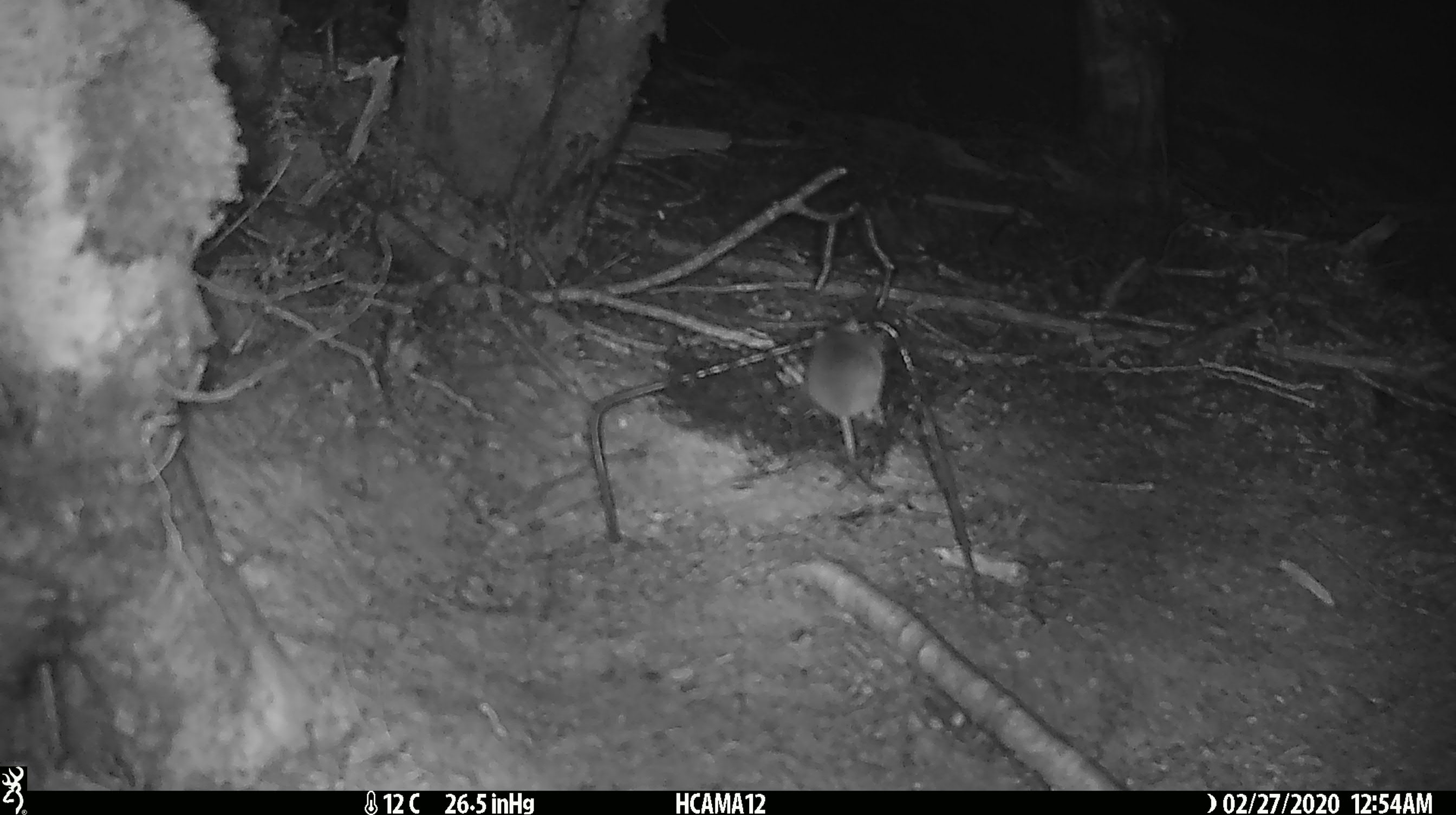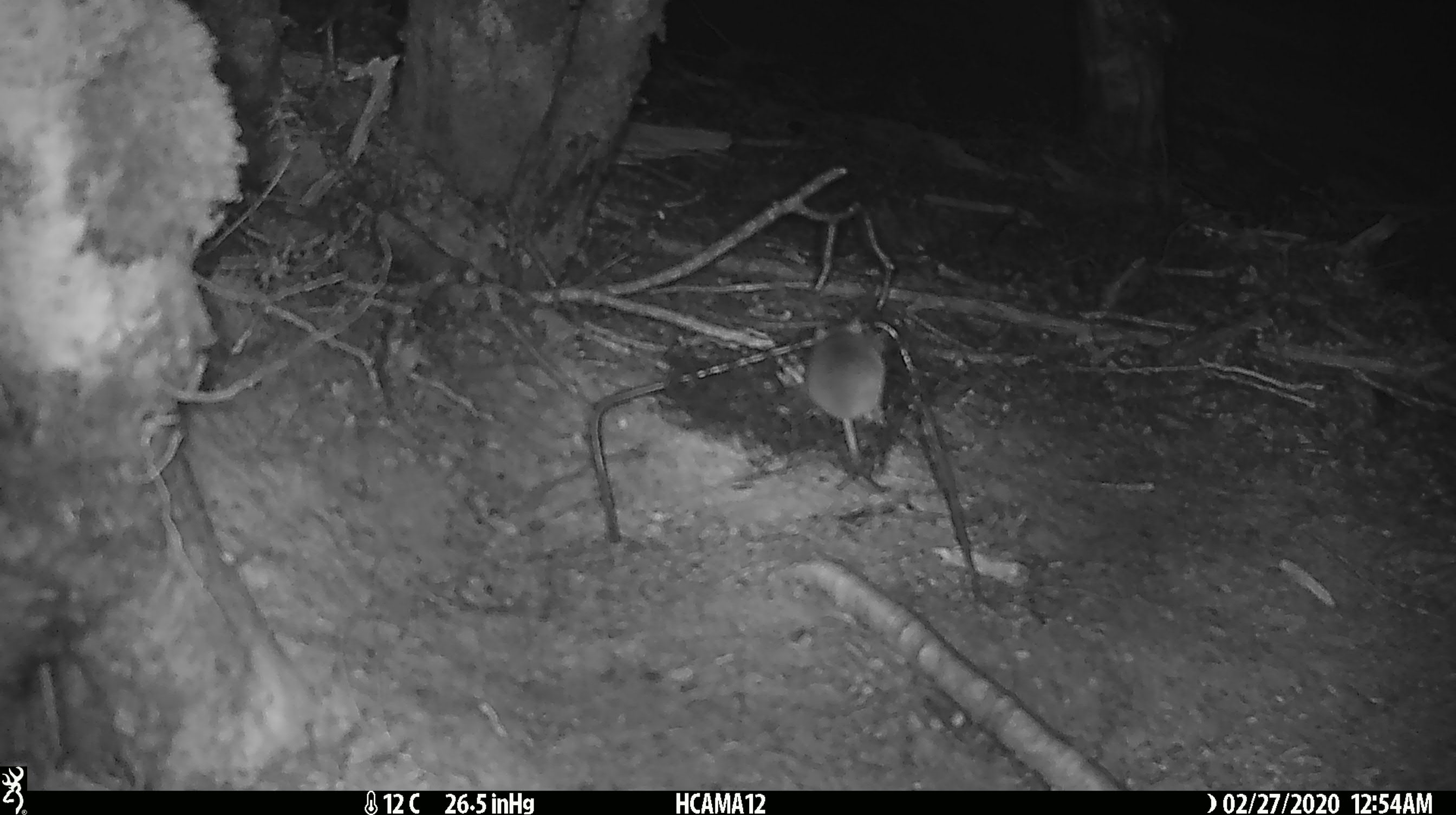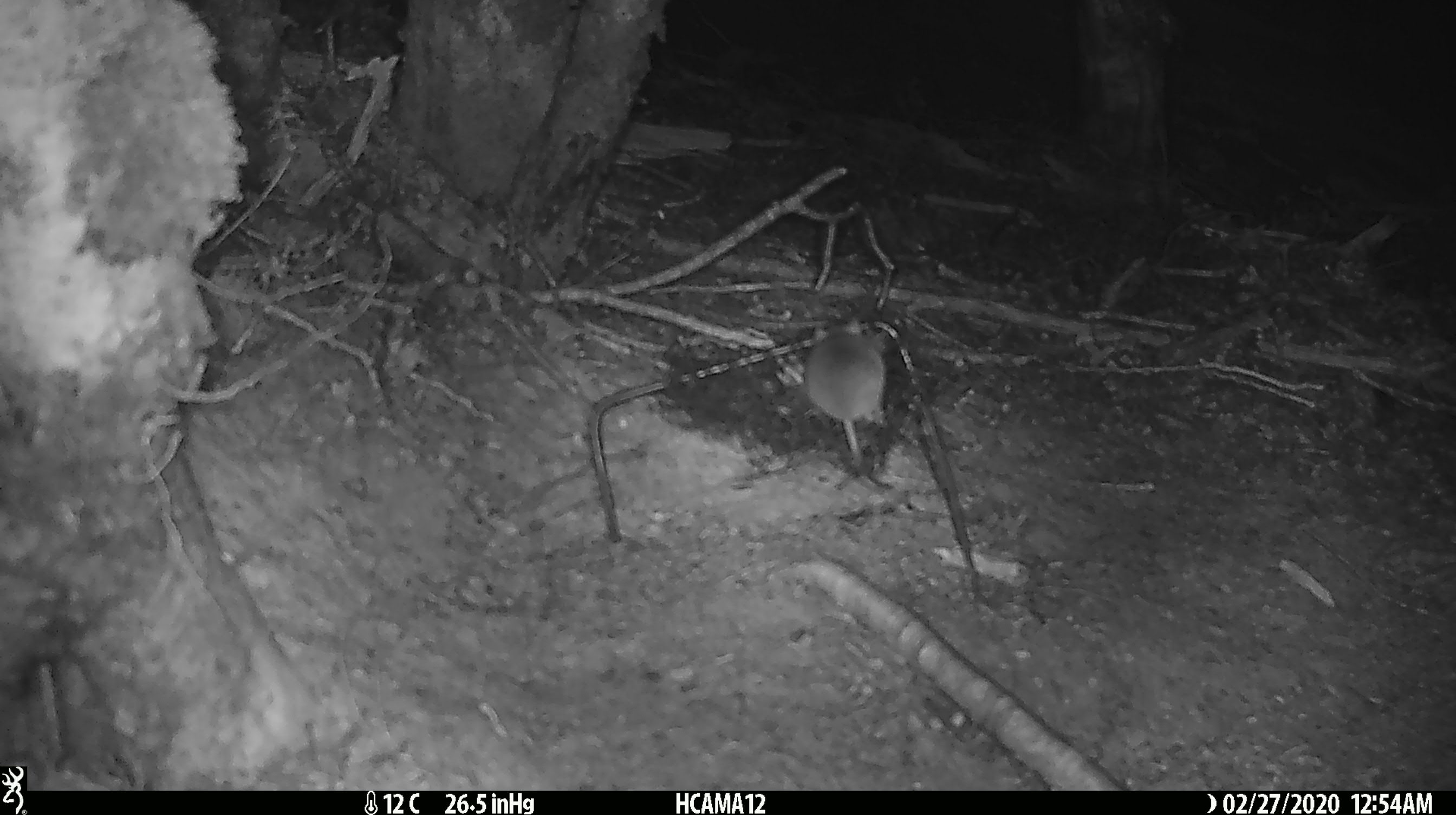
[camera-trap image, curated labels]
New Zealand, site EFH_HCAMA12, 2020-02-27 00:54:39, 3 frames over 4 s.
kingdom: Animalia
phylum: Chordata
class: Mammalia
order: Rodentia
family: Muridae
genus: Mus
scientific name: Mus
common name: mouse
Mouse (Mus).